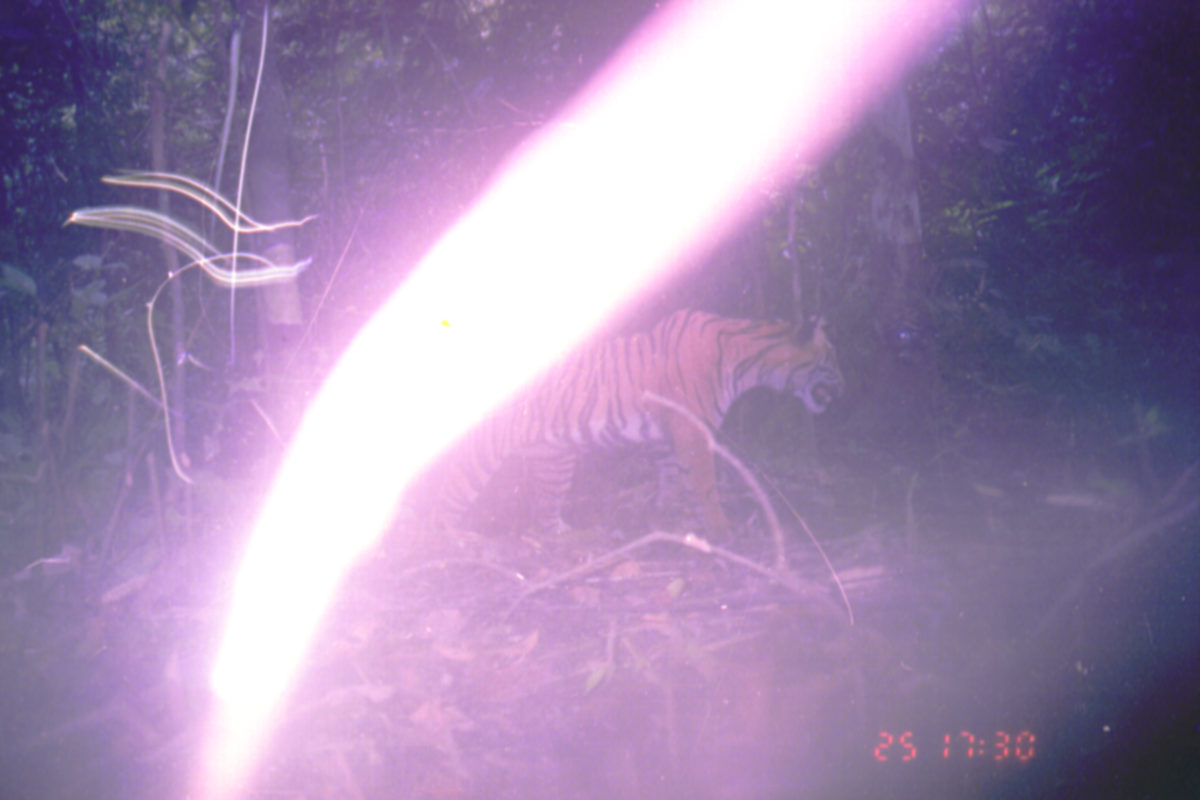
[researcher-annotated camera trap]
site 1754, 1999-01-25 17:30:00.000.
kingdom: Animalia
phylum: Chordata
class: Mammalia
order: Carnivora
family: Felidae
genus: Panthera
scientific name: Panthera tigris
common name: tiger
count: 1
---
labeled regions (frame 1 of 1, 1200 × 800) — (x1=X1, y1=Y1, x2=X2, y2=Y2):
panthera tigris: (x1=424, y1=304, x2=845, y2=560)